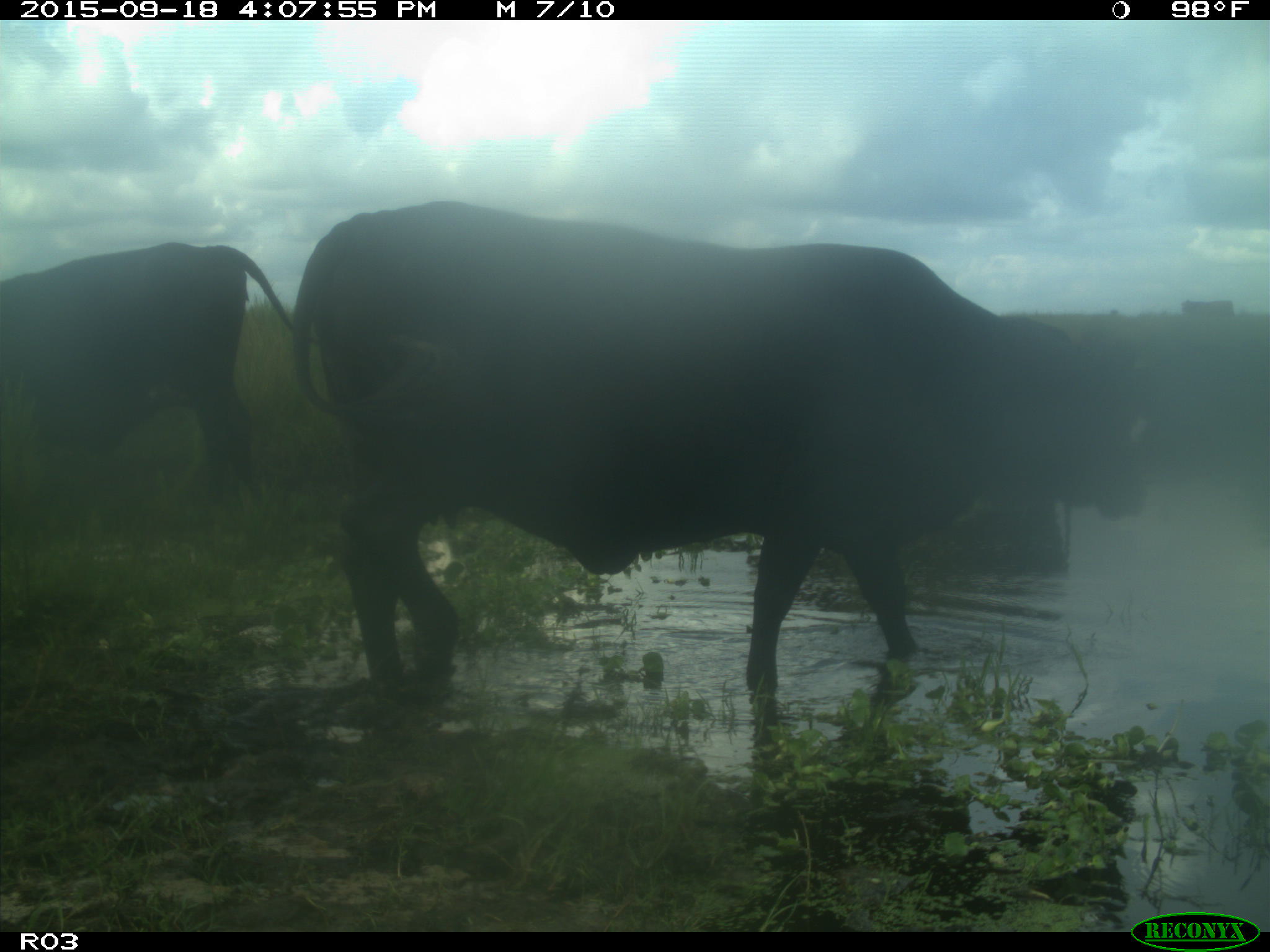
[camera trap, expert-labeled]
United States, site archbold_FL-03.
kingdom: Animalia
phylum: Chordata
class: Mammalia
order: Artiodactyla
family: Bovidae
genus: Bos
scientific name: Bos taurus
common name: domestic cow